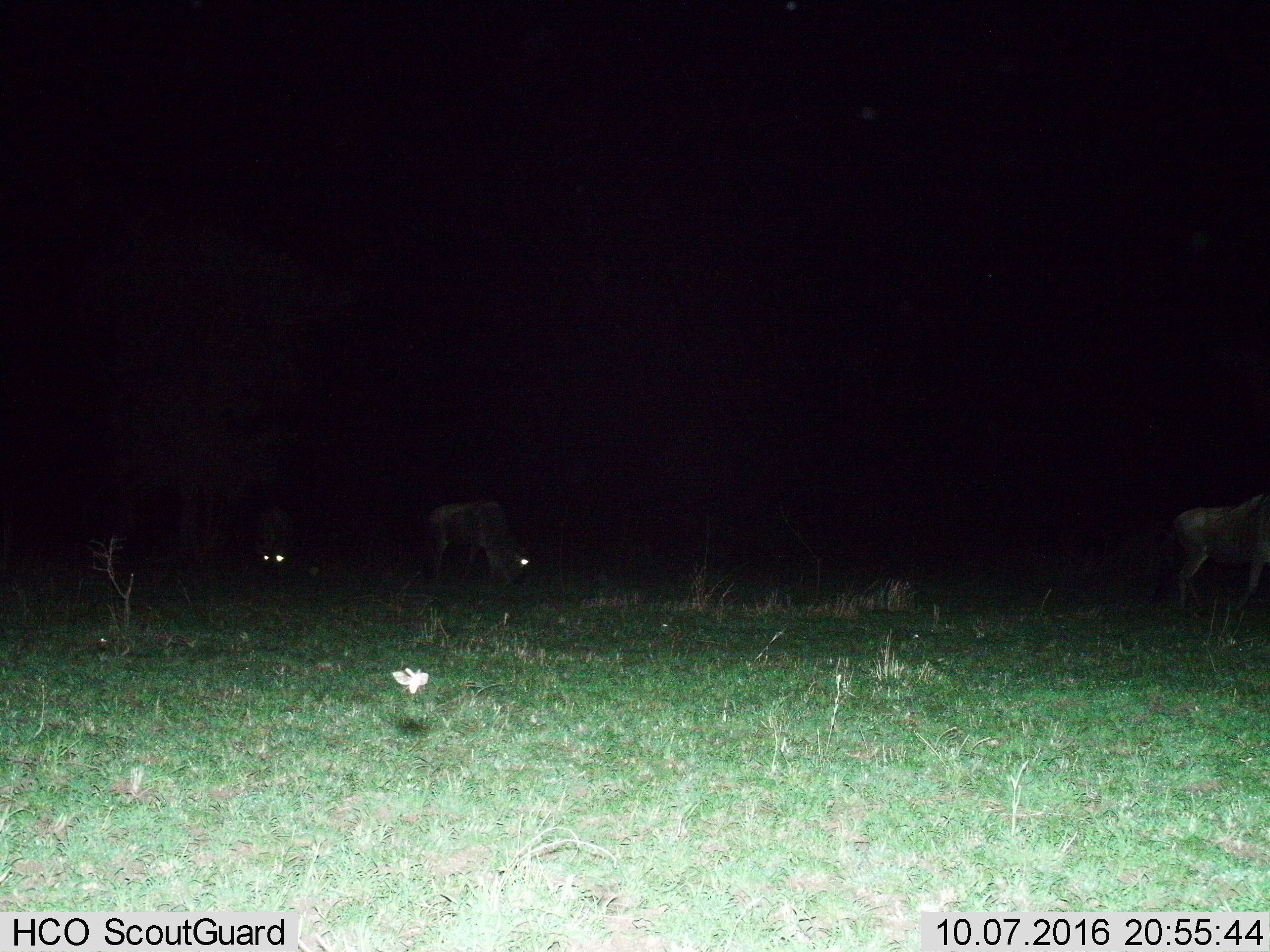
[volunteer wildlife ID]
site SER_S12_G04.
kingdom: Animalia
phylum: Chordata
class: Mammalia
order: Artiodactyla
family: Bovidae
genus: Connochaetes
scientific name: Connochaetes taurinus taurinus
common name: blue wildebeest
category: wildebeestblue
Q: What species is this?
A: Wildebeestblue (blue wildebeest) (Connochaetes taurinus taurinus).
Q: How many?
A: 3.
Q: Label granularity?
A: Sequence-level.